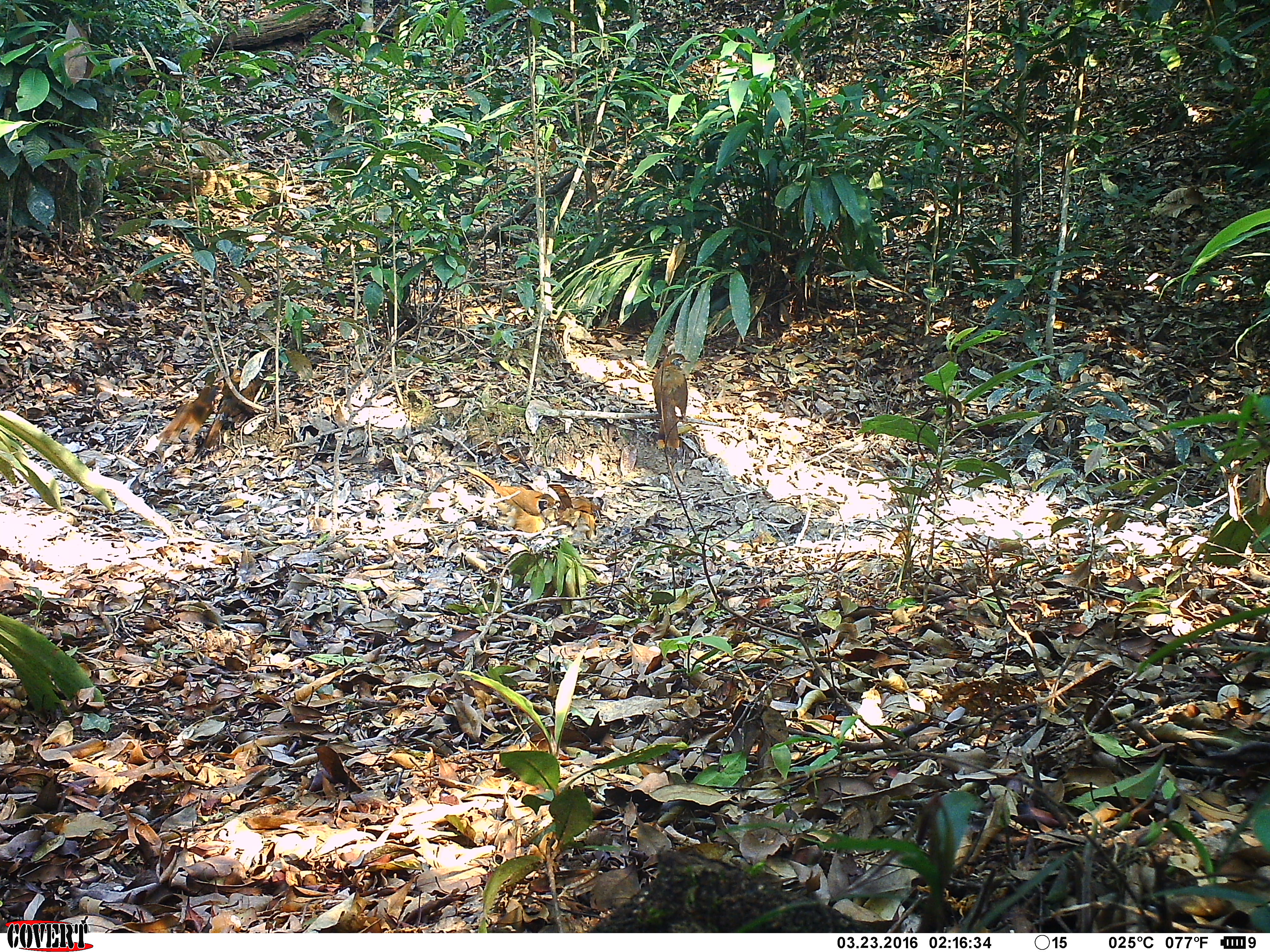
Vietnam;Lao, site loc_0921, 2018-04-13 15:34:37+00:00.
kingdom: Animalia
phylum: Chordata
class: Aves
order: Passeriformes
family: Leiothrichidae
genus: Pterorhinus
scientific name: Pterorhinus pectoralis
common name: necklaced laughingthrush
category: necklaced laughingthrush sp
Necklaced laughingthrush sp (necklaced laughingthrush) (Pterorhinus pectoralis). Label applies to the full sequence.